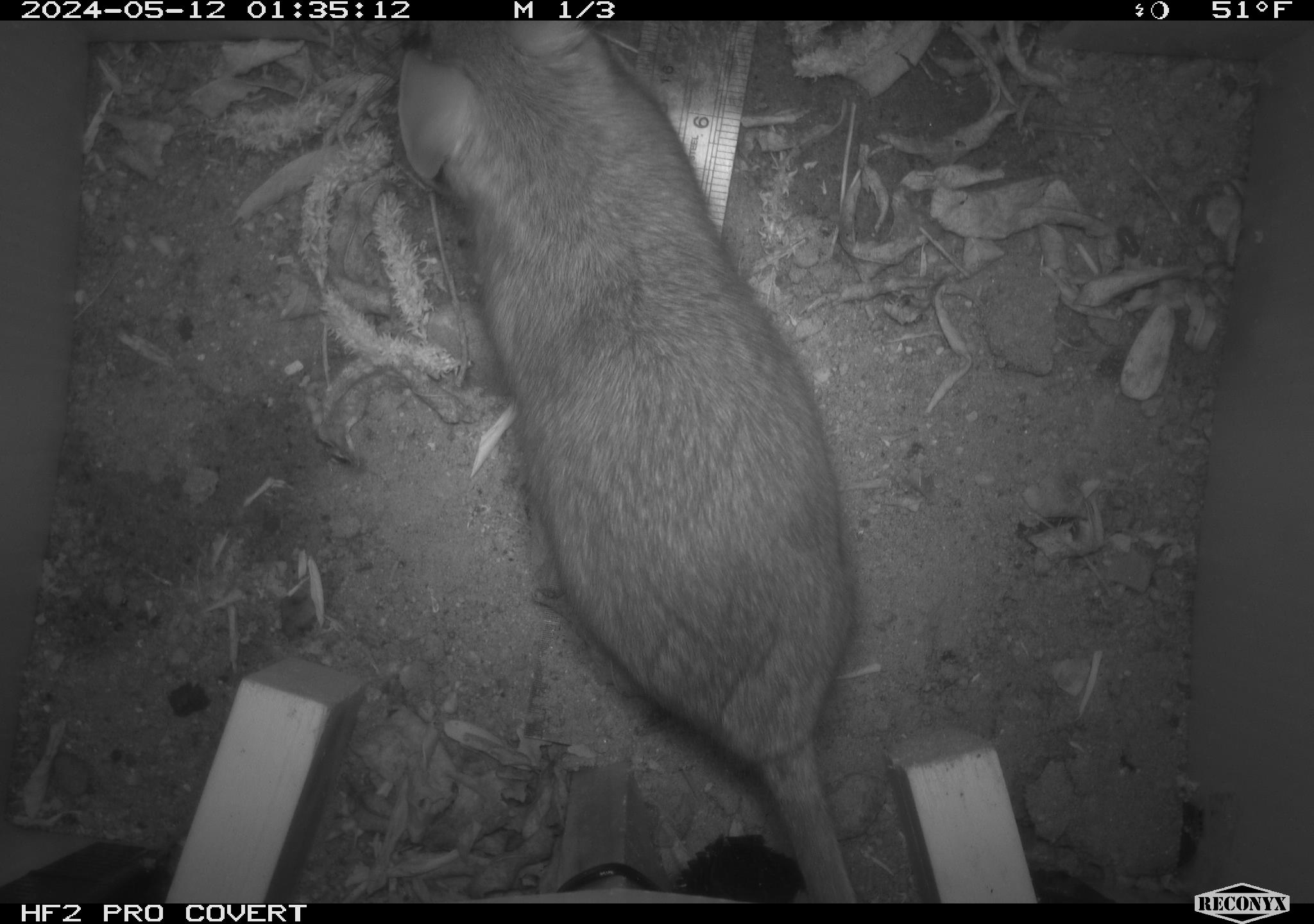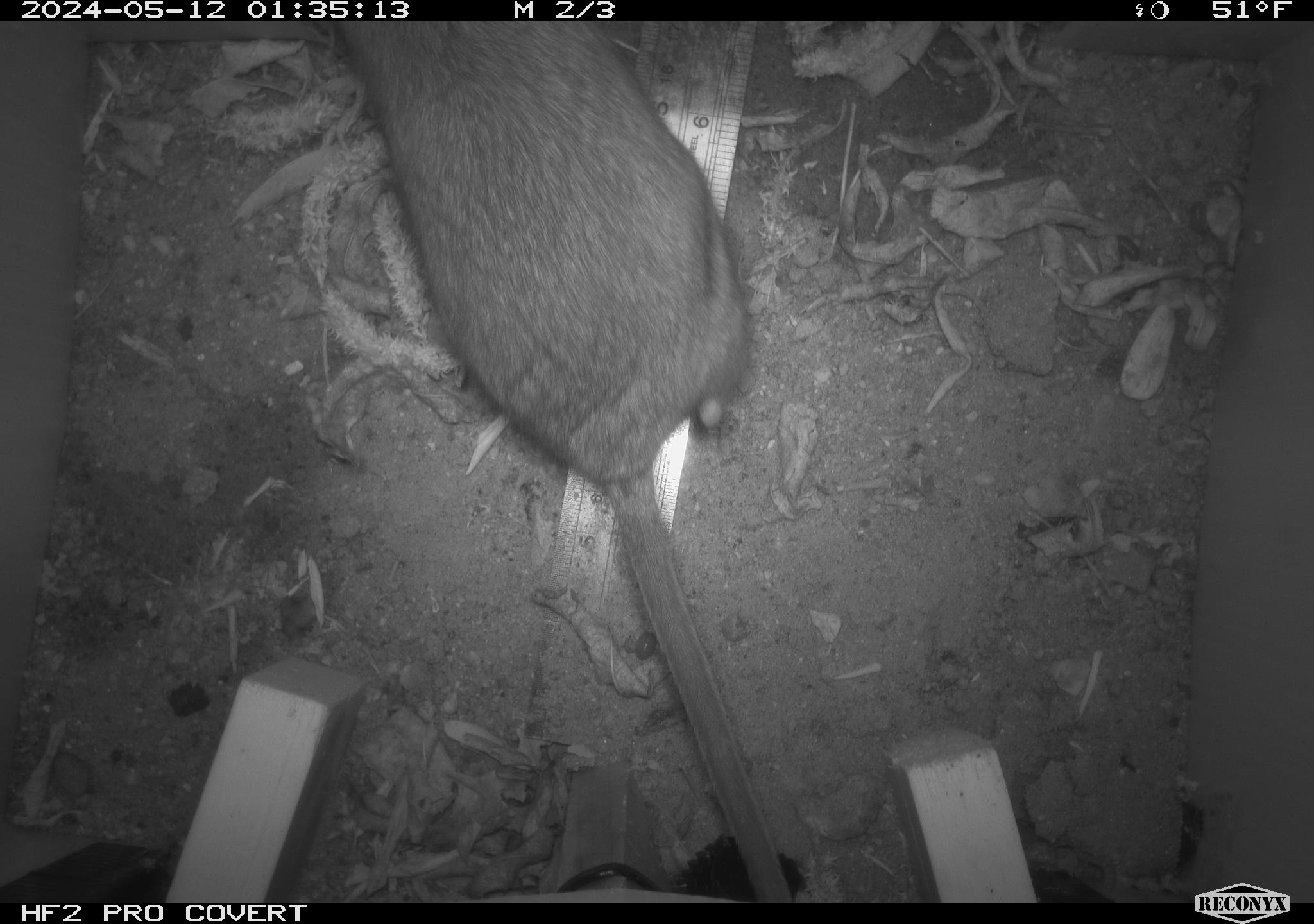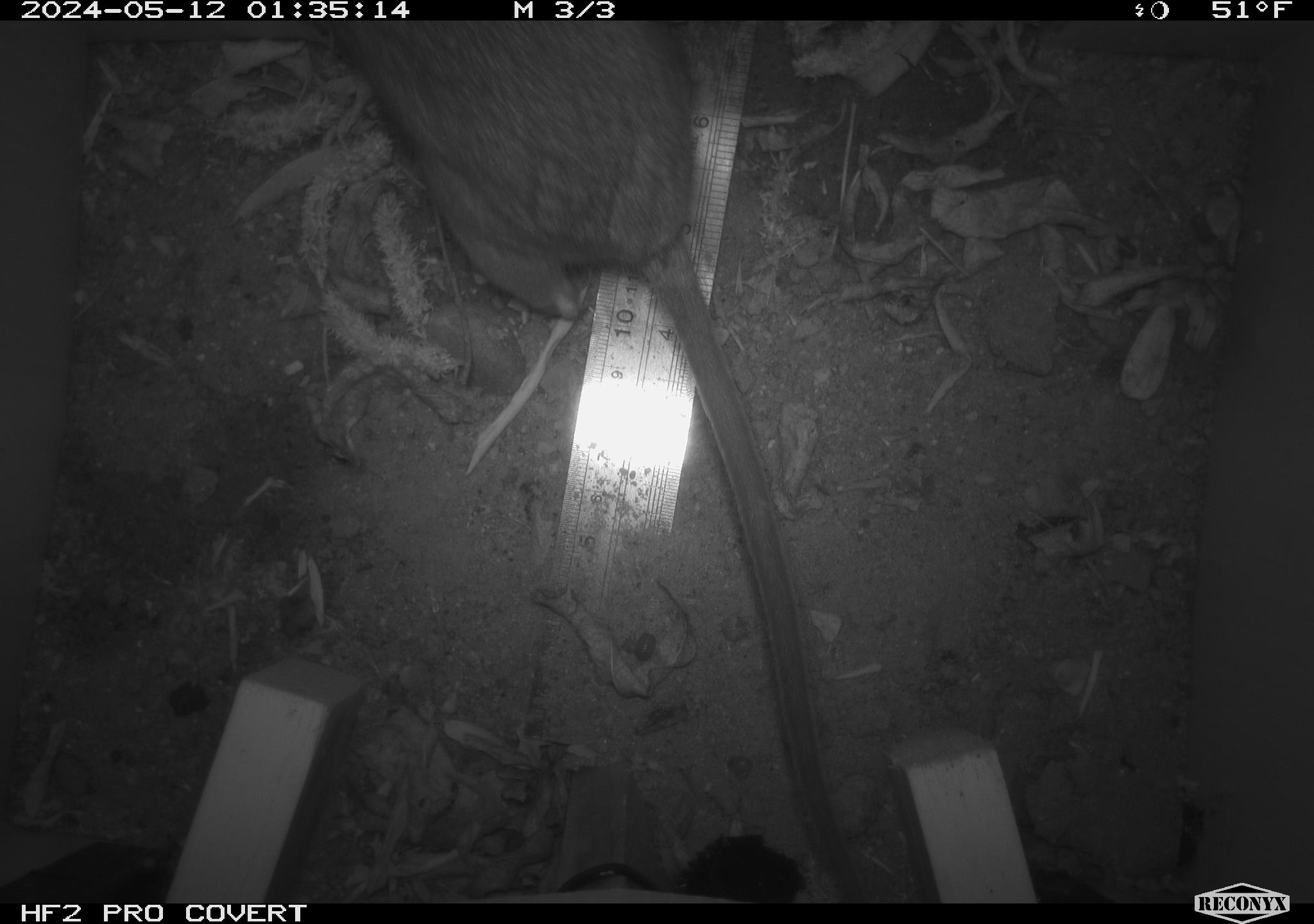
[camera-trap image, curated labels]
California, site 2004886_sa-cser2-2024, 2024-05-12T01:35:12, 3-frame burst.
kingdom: Animalia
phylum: Chordata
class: Mammalia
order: Rodentia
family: Muridae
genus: Rattus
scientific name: Rattus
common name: rat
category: rattus species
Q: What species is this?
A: Rattus species (rat) (Rattus).